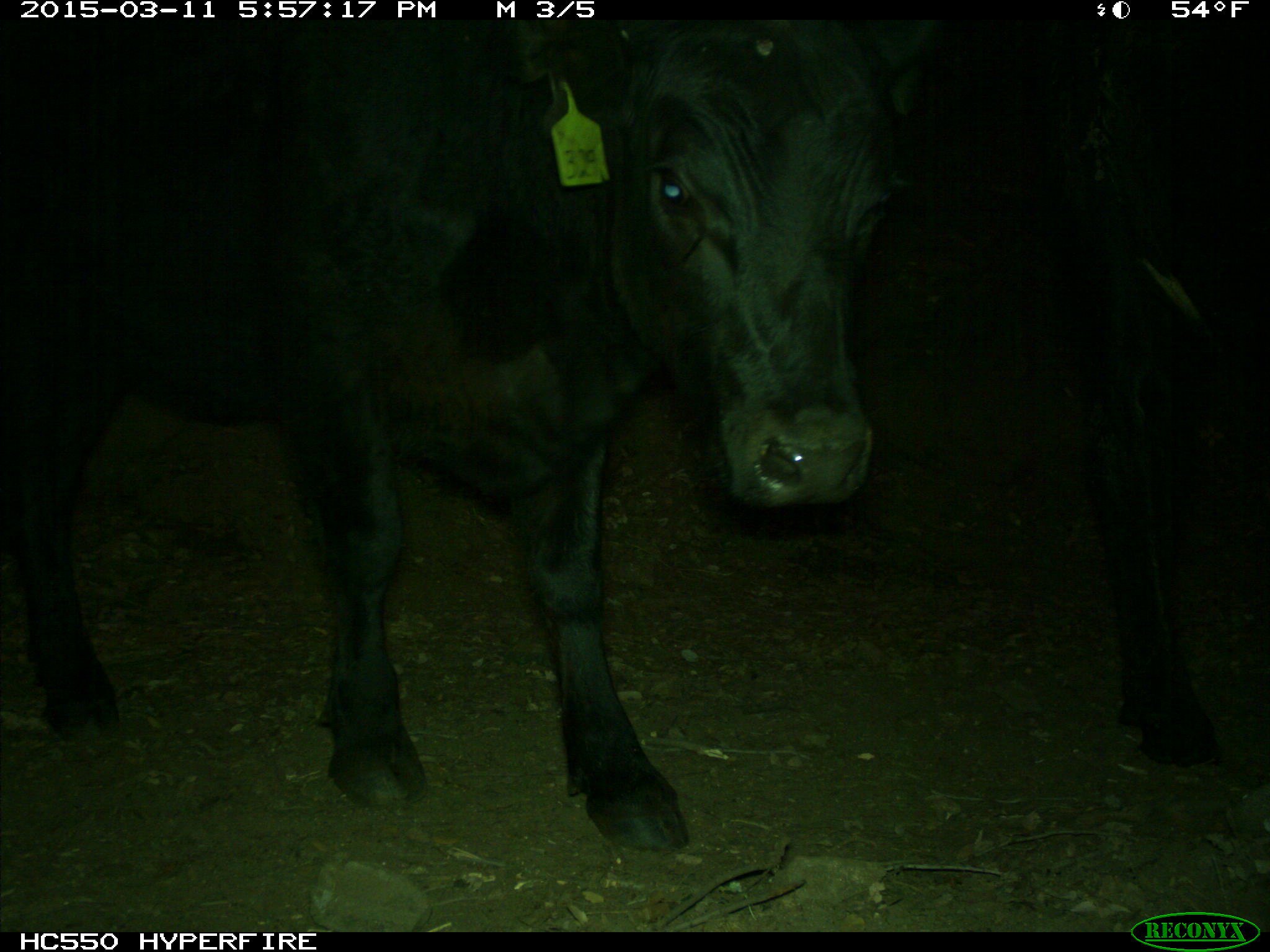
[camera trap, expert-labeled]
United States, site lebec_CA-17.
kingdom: Animalia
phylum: Chordata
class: Mammalia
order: Artiodactyla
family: Bovidae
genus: Bos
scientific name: Bos taurus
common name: domestic cow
Bos taurus (domestic cow).